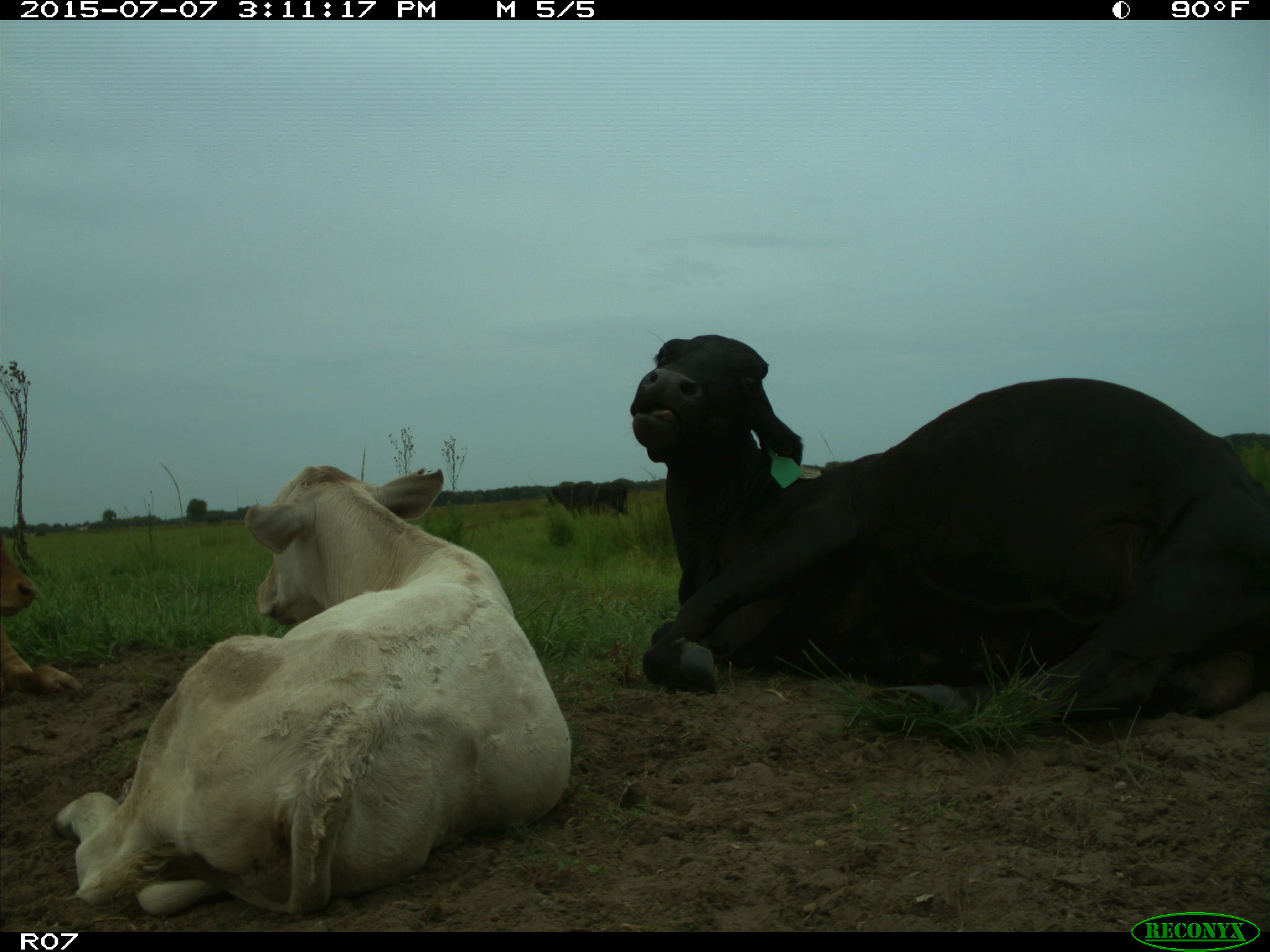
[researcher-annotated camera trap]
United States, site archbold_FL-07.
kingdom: Animalia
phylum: Chordata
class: Mammalia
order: Artiodactyla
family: Bovidae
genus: Bos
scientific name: Bos taurus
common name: domestic cow